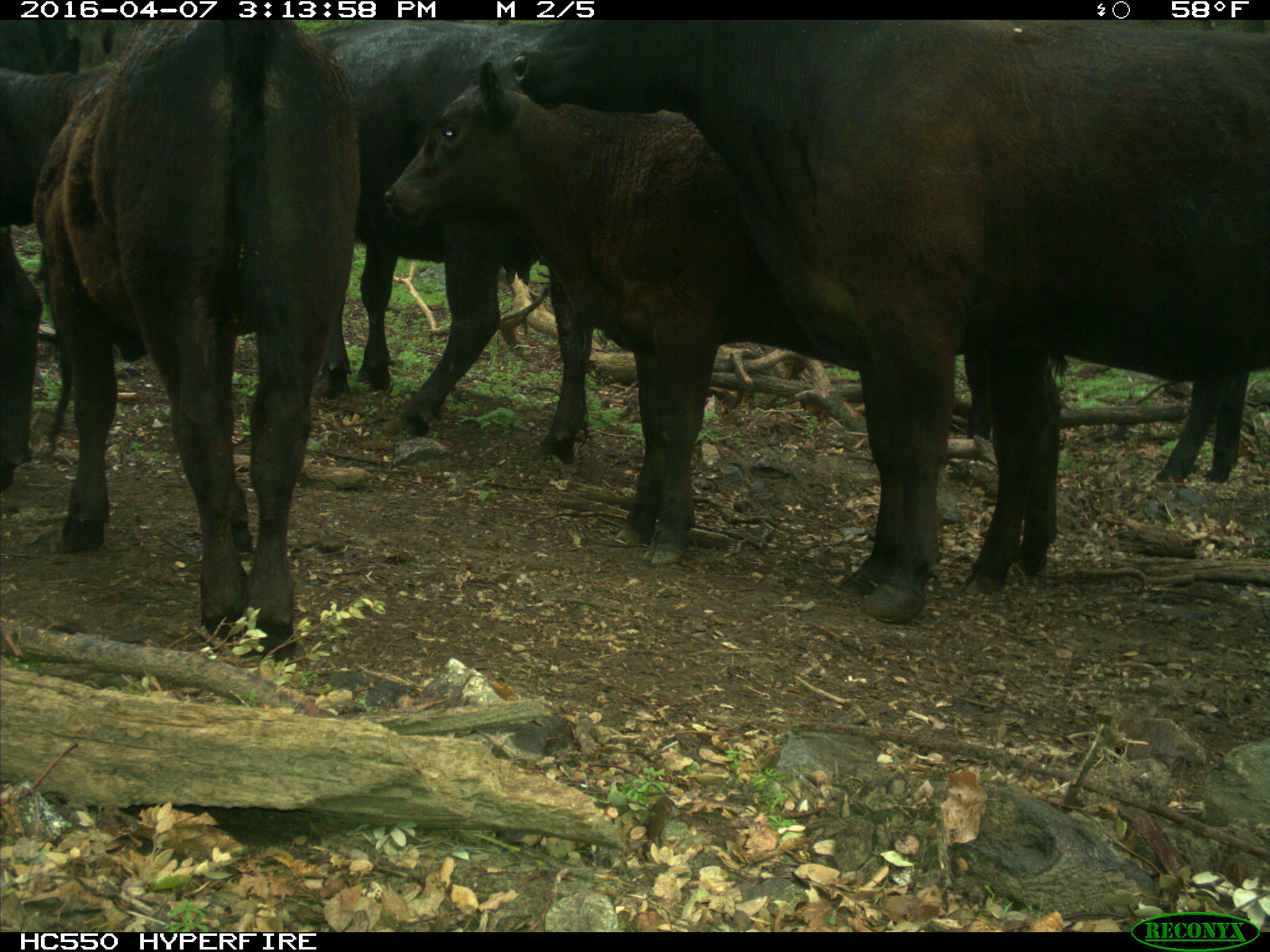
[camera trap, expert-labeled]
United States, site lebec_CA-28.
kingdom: Animalia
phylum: Chordata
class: Mammalia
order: Artiodactyla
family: Bovidae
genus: Bos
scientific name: Bos taurus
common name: domestic cow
Bos taurus (domestic cow).